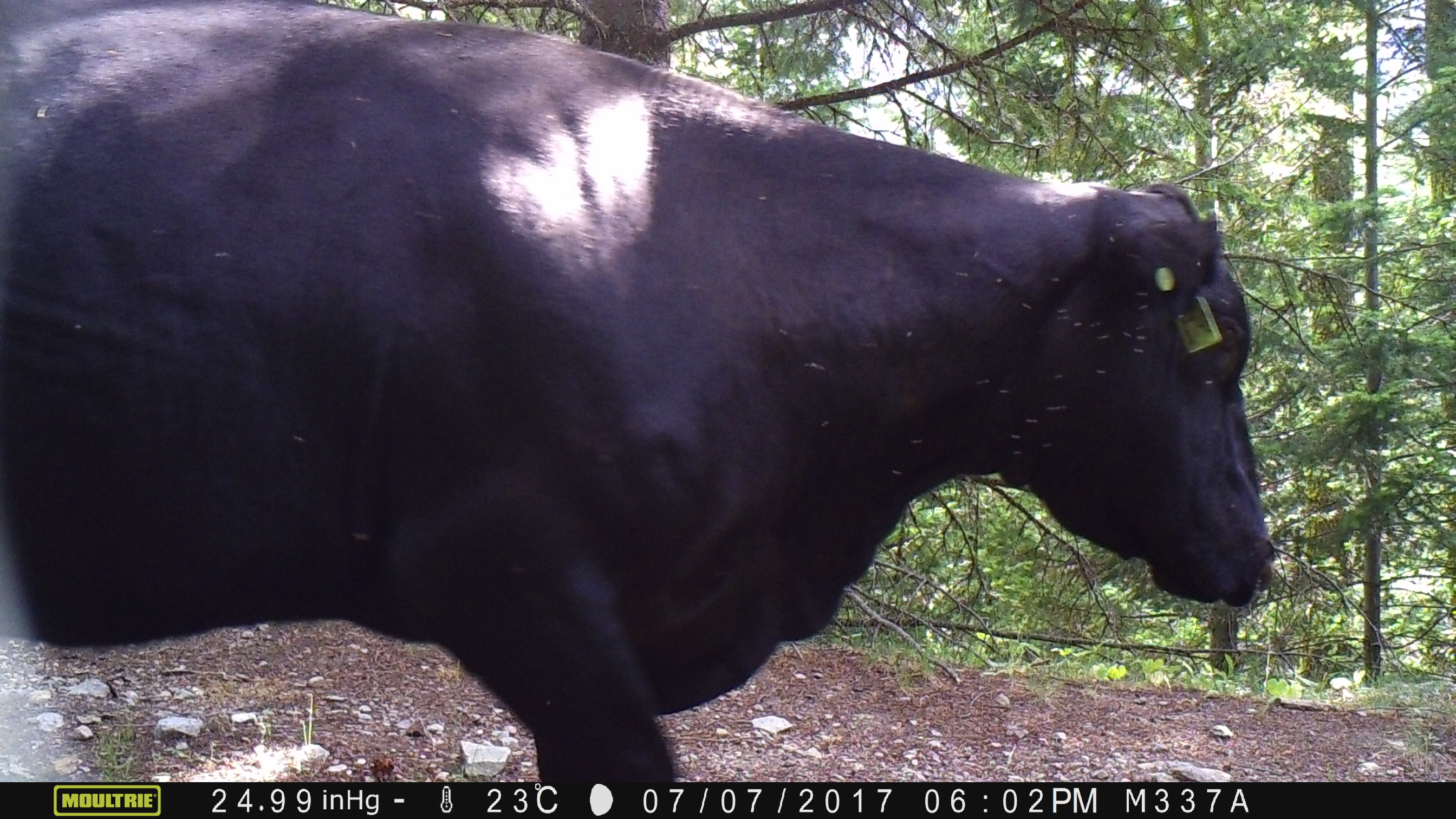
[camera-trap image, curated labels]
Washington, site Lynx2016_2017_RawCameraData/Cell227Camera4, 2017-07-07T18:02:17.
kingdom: Animalia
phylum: Chordata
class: Mammalia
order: Artiodactyla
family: Bovidae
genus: Bos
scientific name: Bos taurus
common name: domestic cattle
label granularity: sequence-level